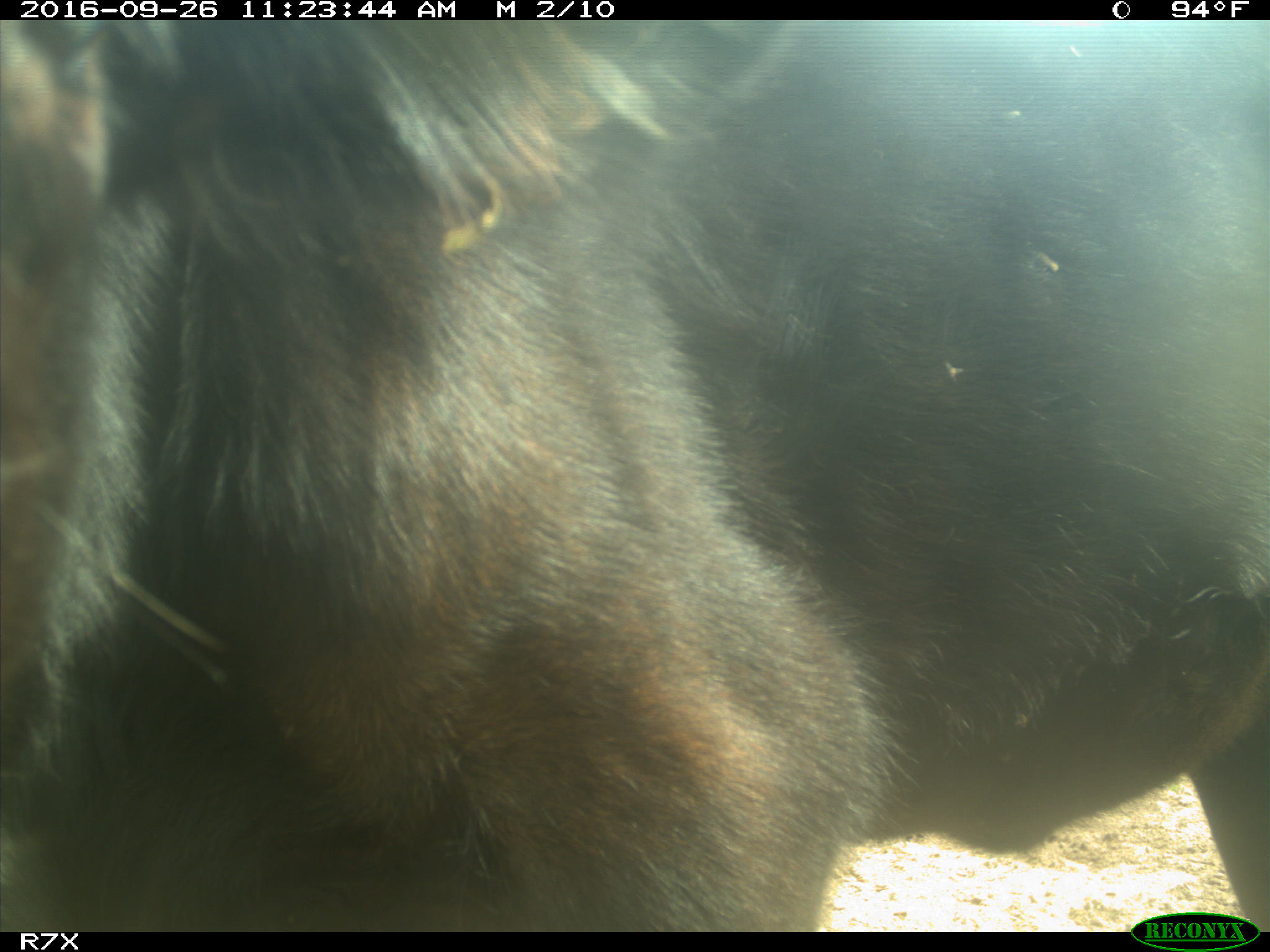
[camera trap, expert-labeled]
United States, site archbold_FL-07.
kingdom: Animalia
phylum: Chordata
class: Mammalia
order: Artiodactyla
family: Bovidae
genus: Bos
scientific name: Bos taurus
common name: domestic cow